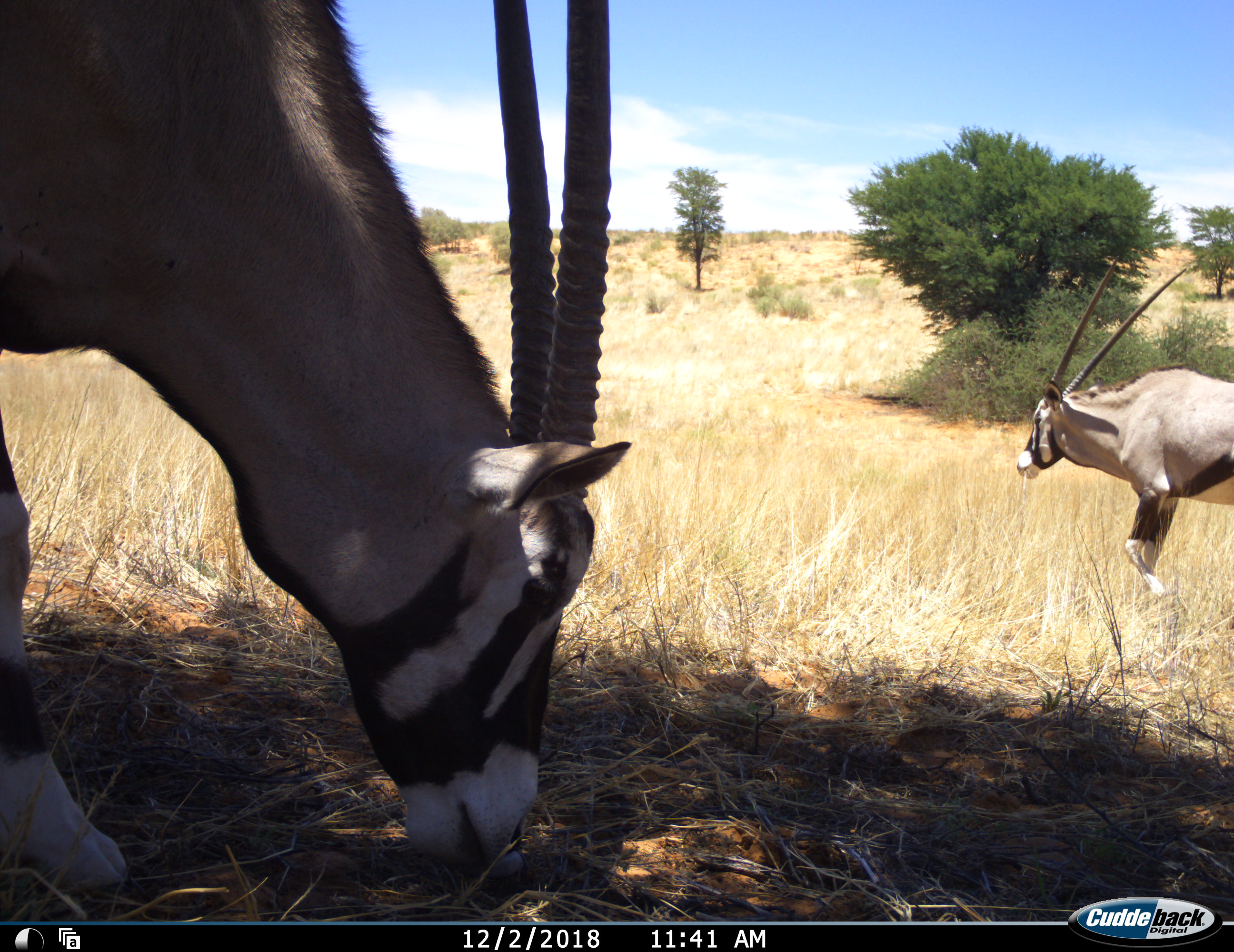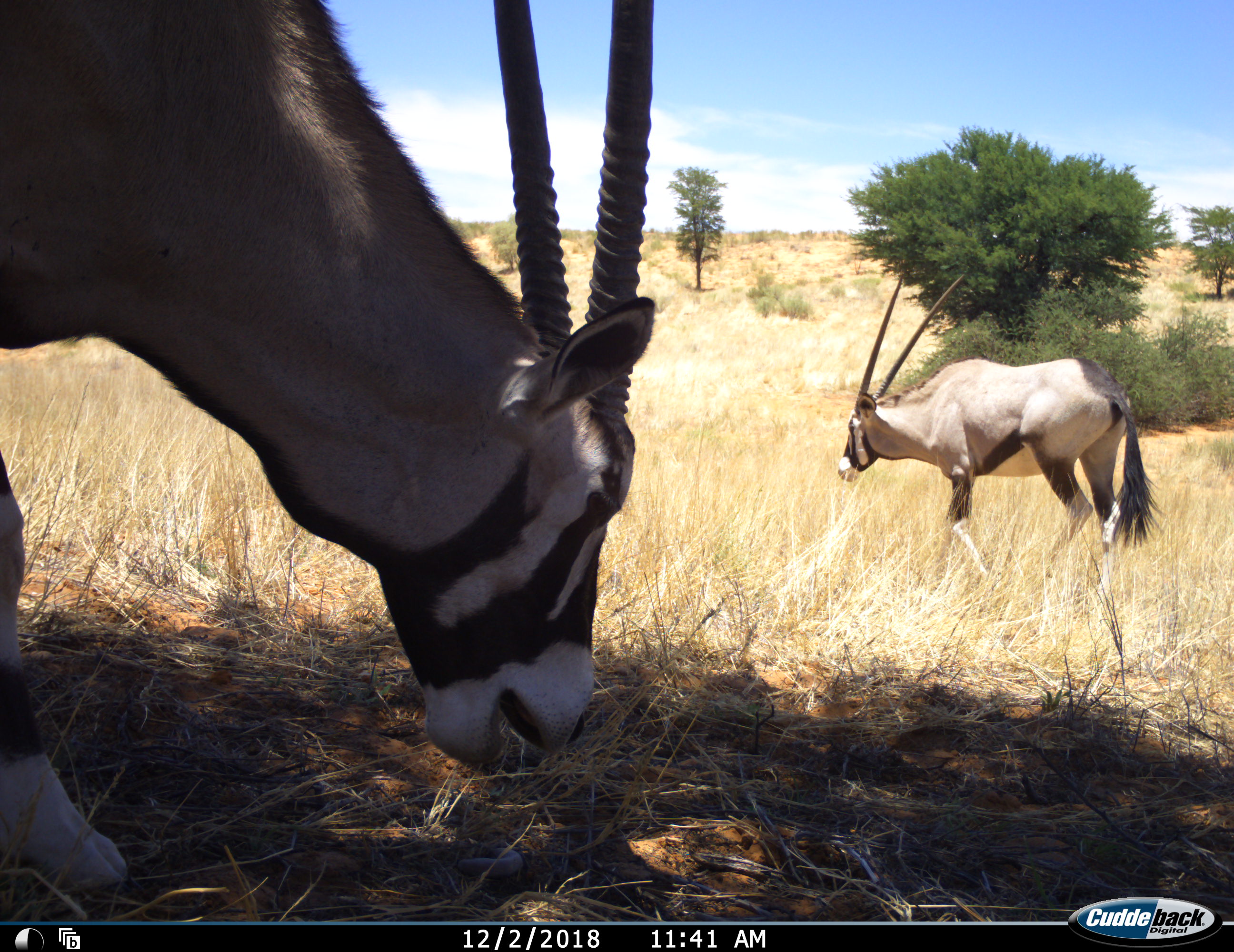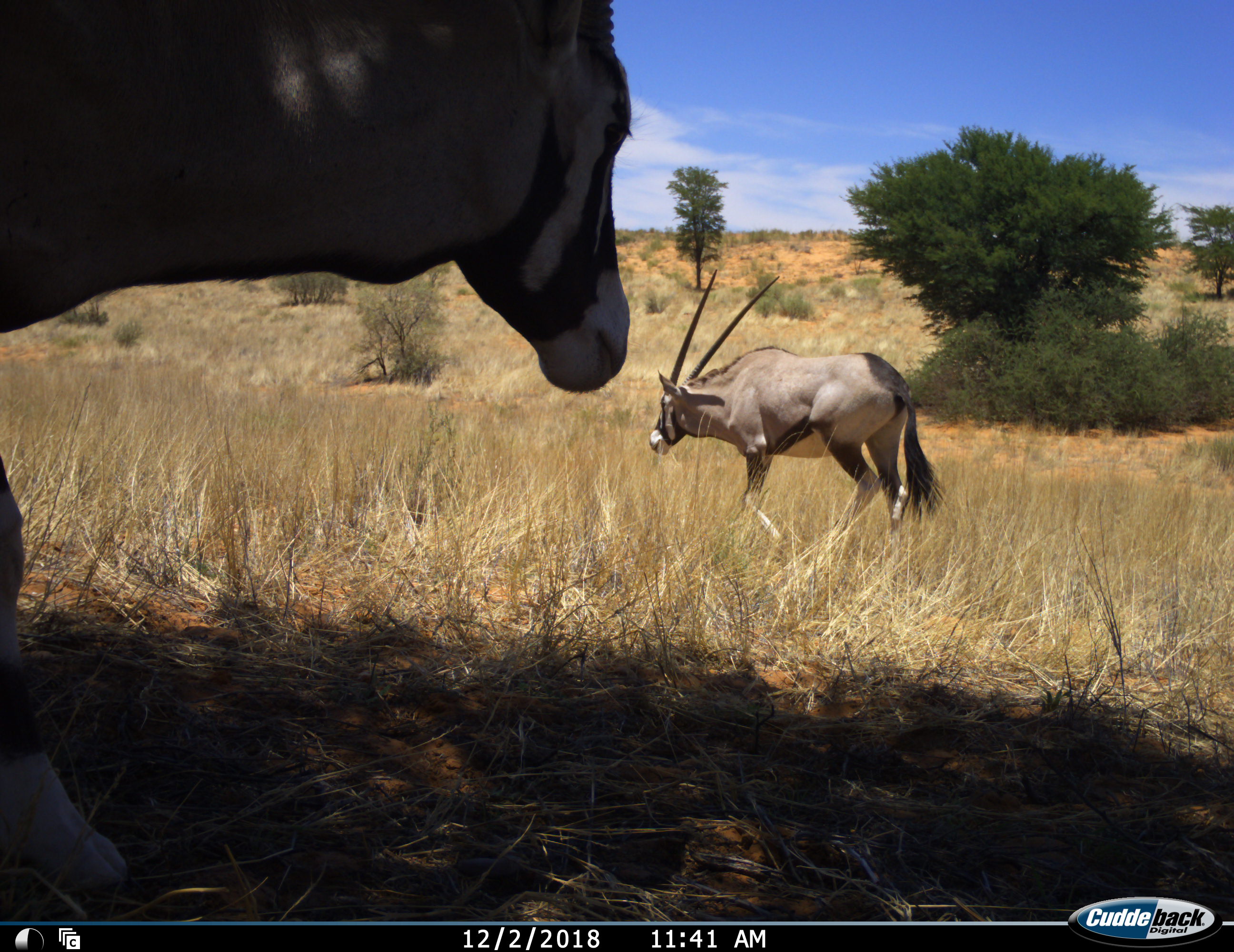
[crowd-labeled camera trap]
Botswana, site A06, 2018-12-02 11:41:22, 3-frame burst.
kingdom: Animalia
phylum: Chordata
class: Mammalia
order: Artiodactyla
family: Bovidae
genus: Oryx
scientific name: Oryx gazella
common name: gemsbok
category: gemsbokoryx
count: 2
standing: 20%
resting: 0%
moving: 100%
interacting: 0%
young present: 0%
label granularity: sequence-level